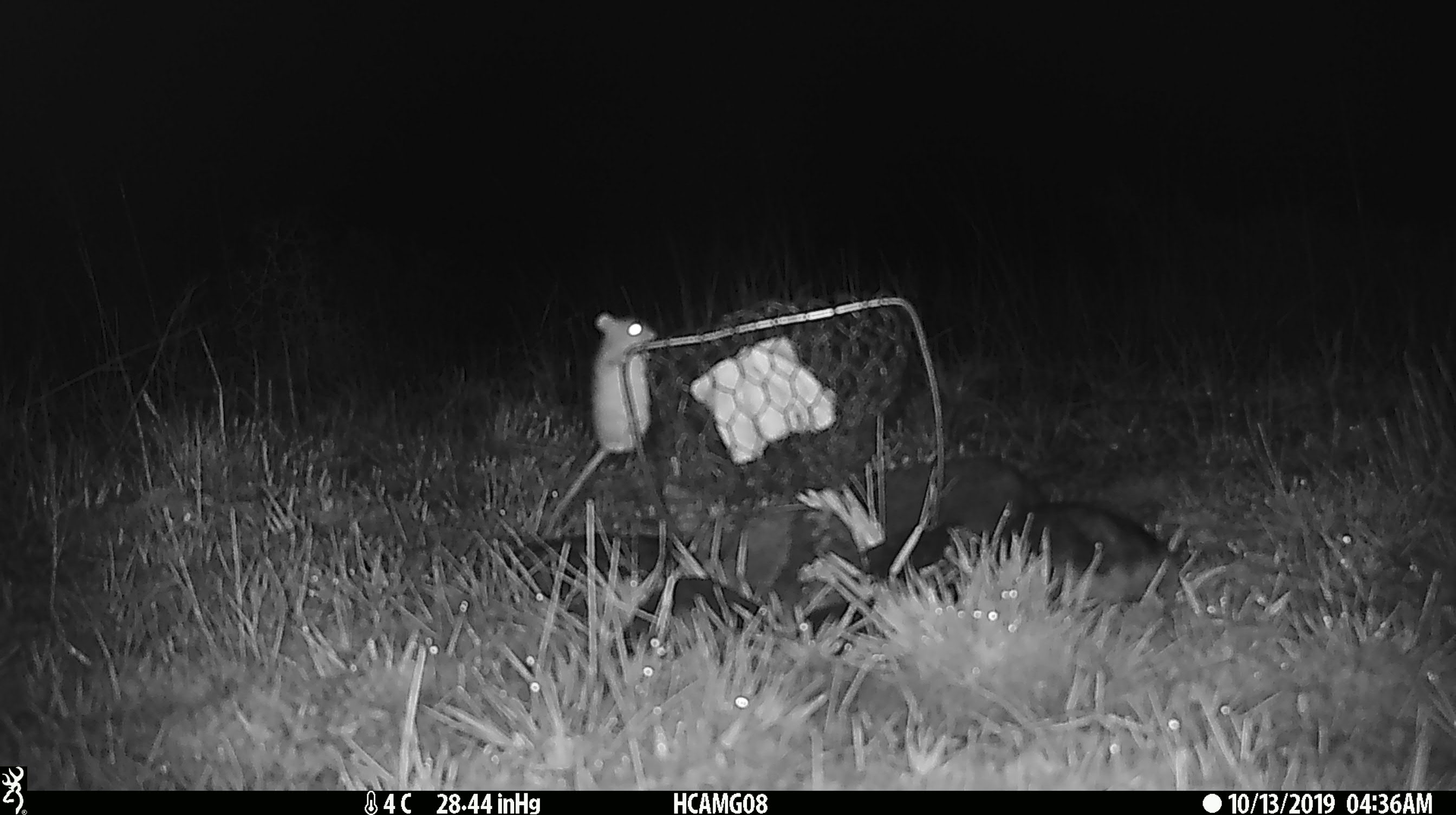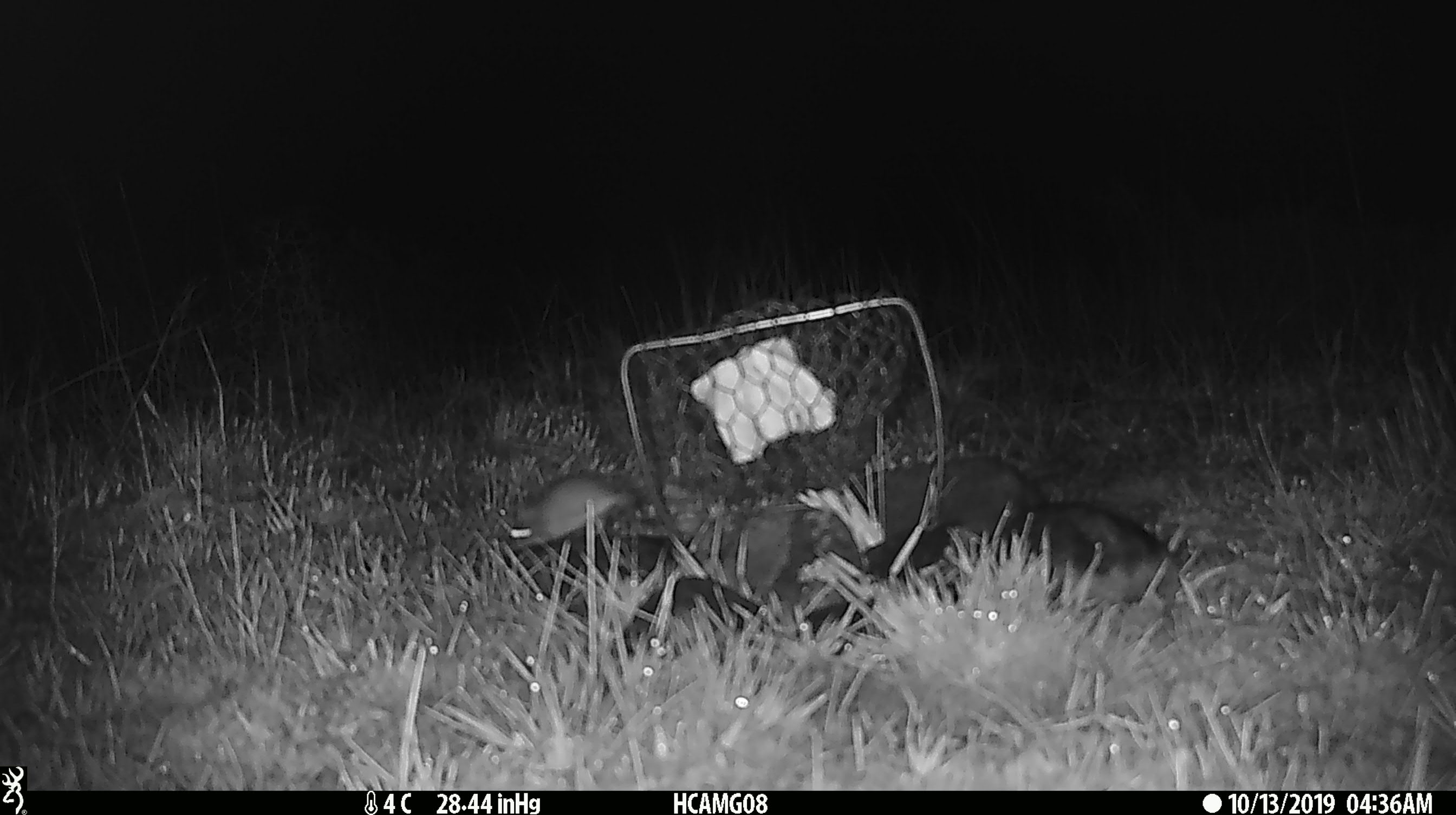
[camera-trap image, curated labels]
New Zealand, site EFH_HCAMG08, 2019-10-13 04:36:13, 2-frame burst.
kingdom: Animalia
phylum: Chordata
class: Mammalia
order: Rodentia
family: Muridae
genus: Mus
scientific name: Mus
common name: mouse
Mouse (Mus).